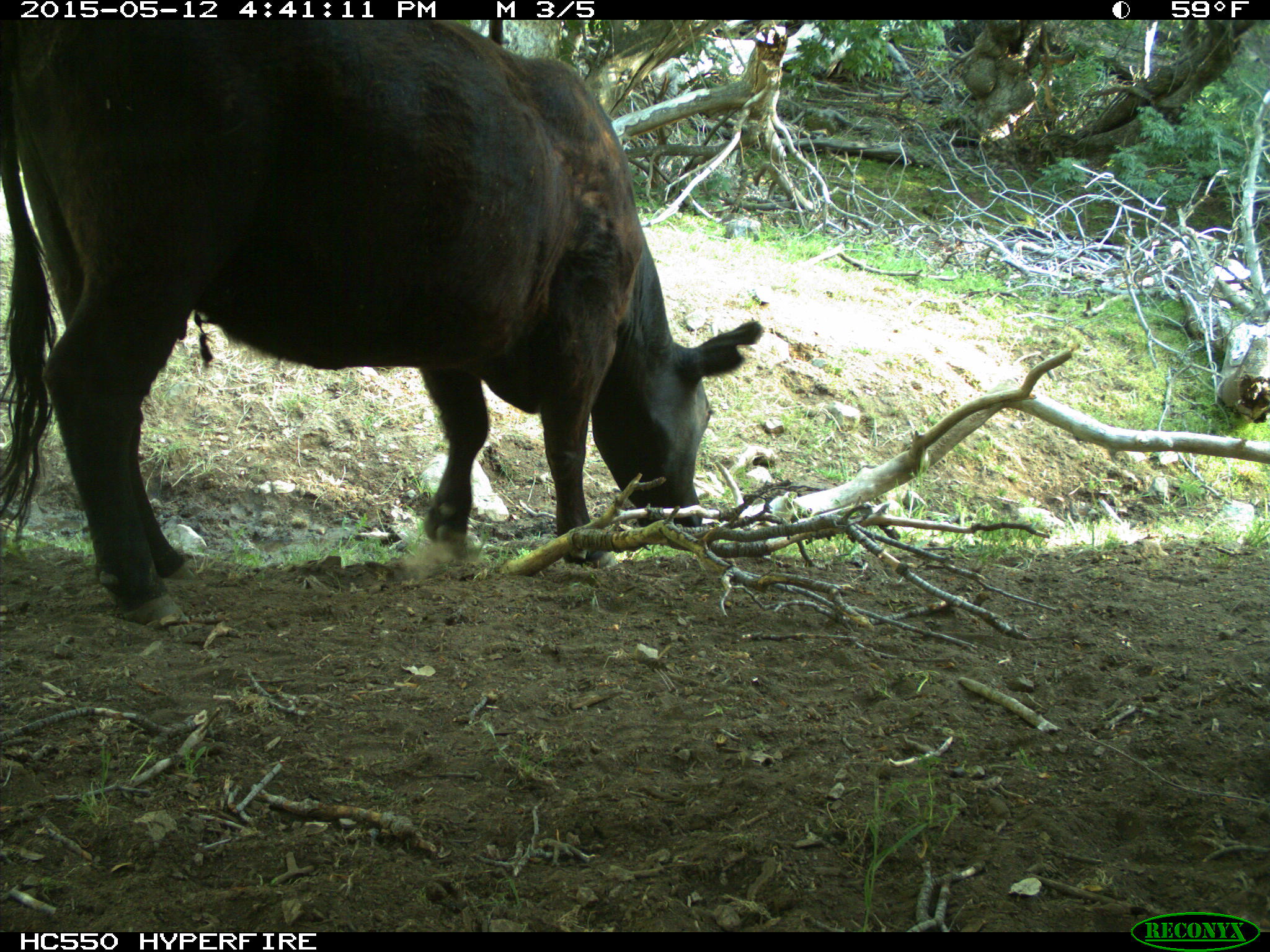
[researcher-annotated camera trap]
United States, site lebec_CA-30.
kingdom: Animalia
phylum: Chordata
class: Mammalia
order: Artiodactyla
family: Bovidae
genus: Bos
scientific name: Bos taurus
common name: domestic cow